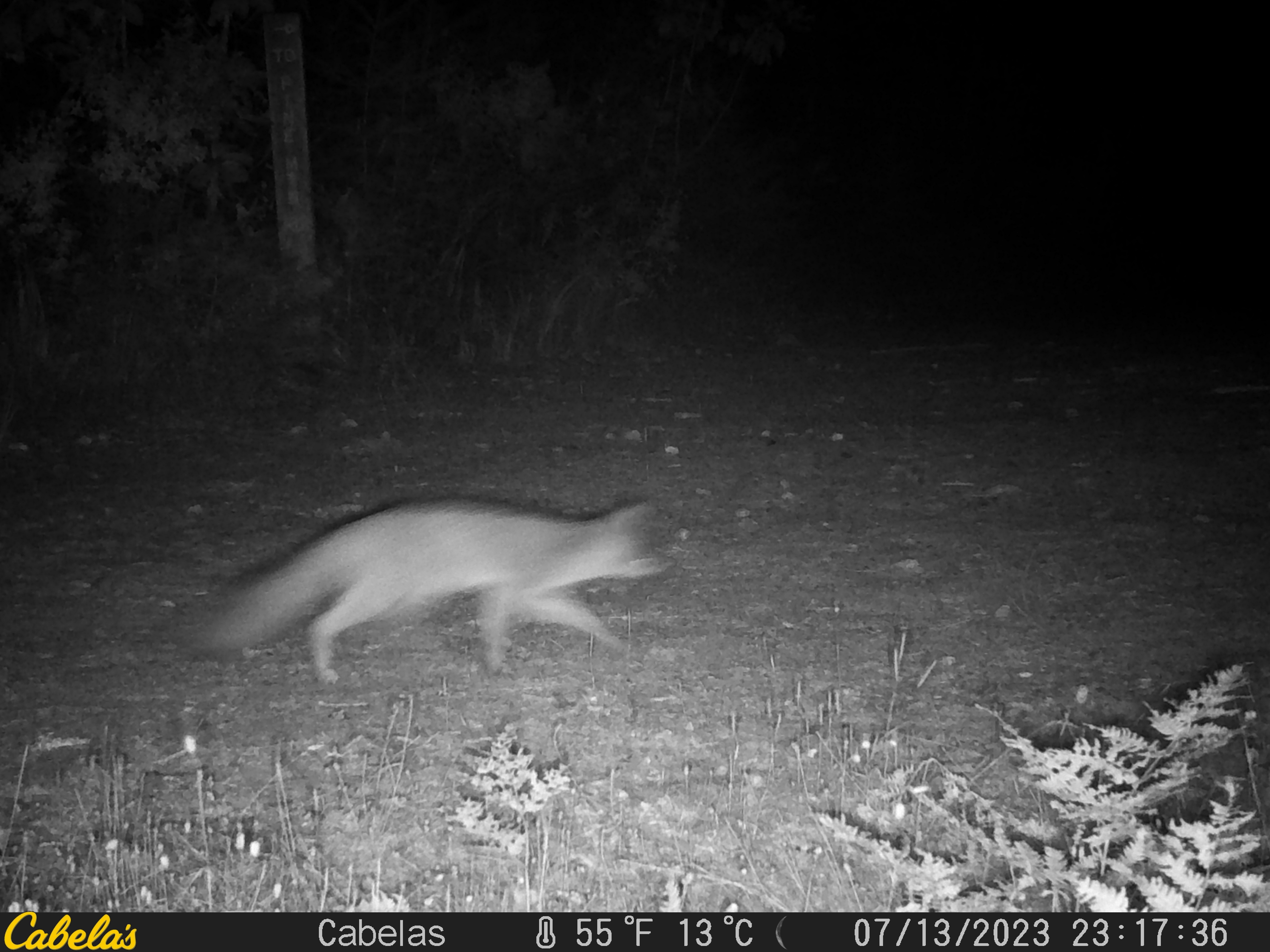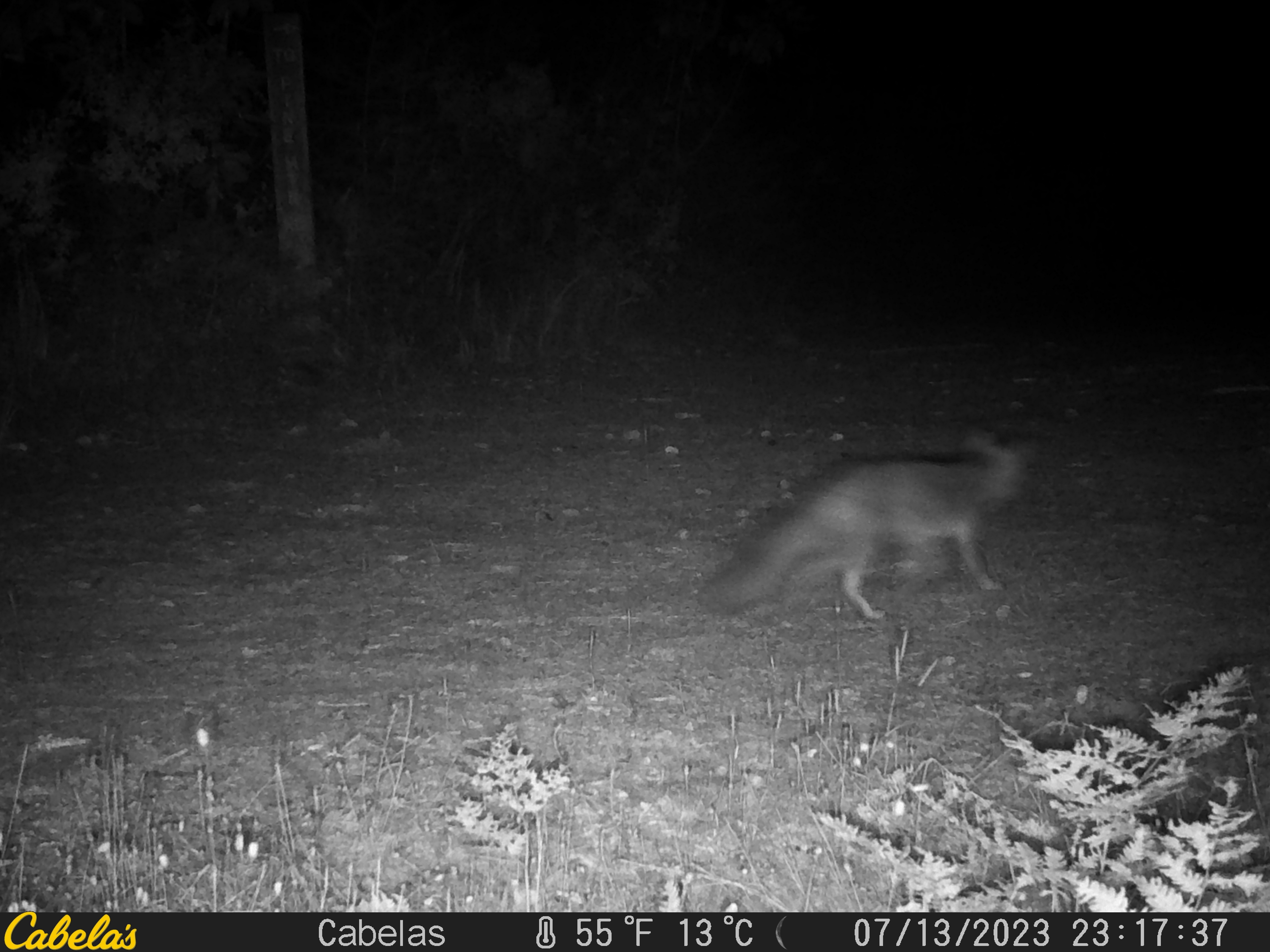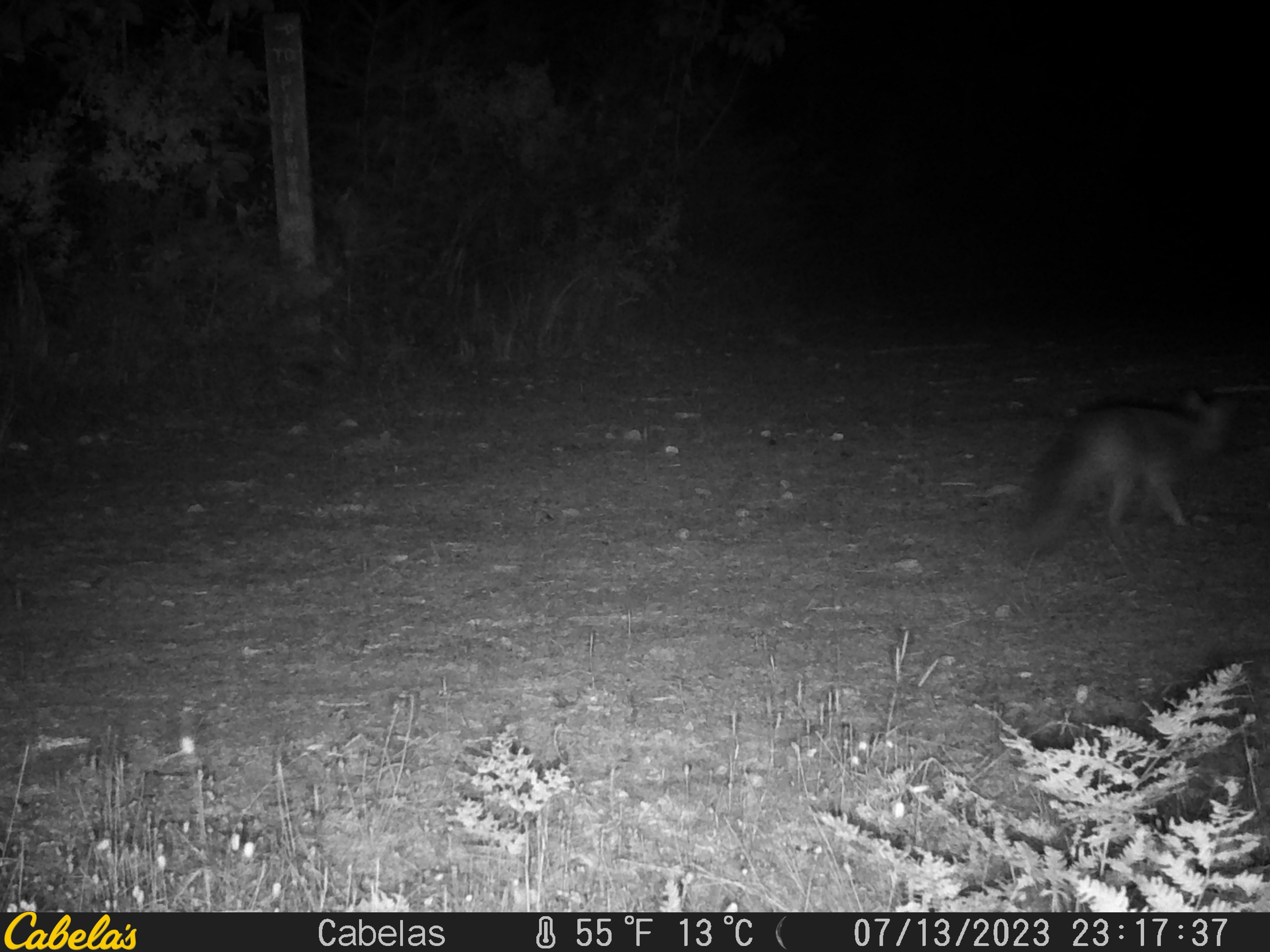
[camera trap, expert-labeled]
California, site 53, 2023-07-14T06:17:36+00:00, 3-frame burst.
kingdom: Animalia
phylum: Chordata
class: Mammalia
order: Carnivora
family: Canidae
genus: Urocyon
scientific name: Urocyon cinereoargenteus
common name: gray fox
Gray fox (Urocyon cinereoargenteus).